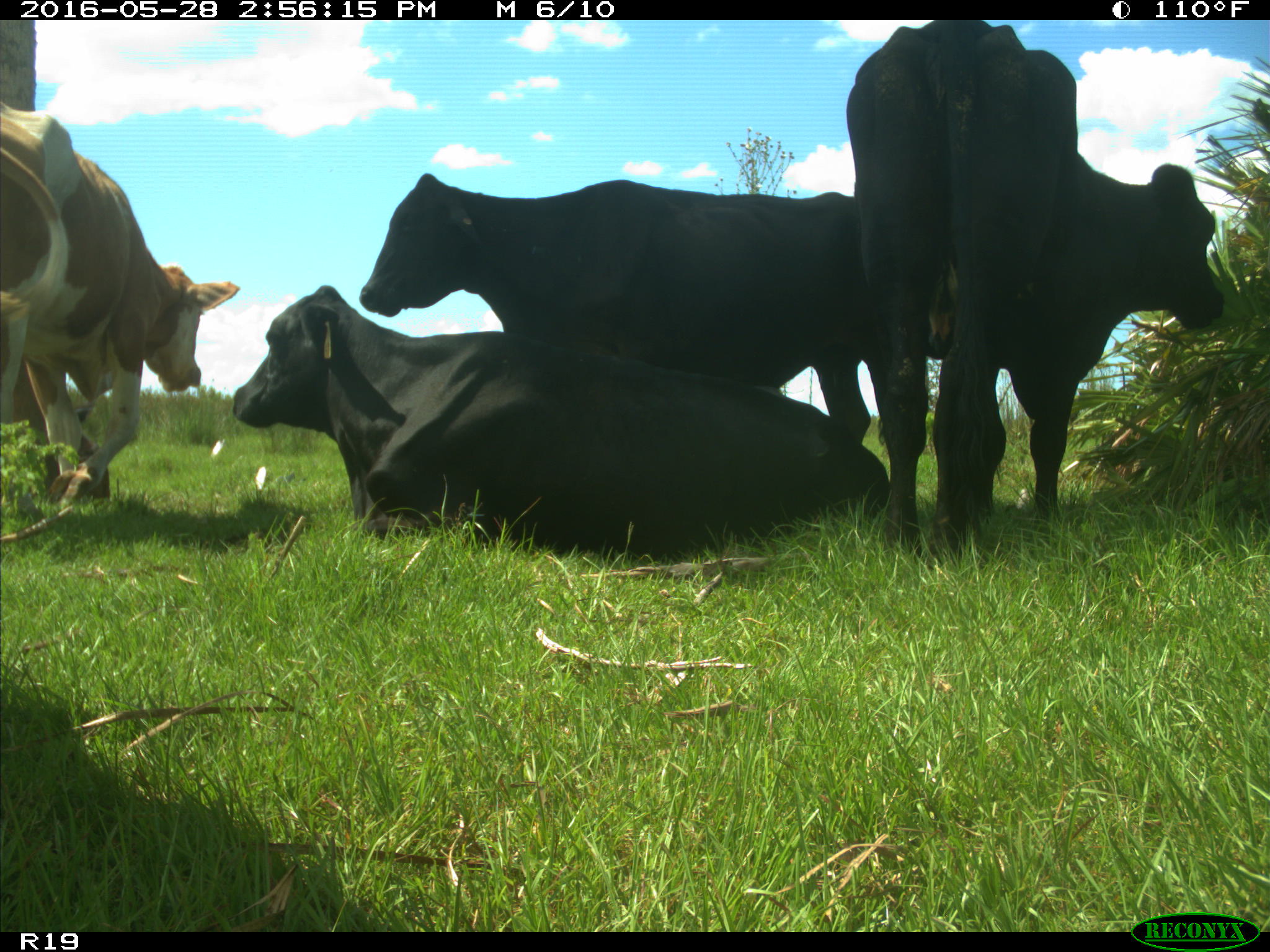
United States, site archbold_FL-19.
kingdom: Animalia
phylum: Chordata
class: Mammalia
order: Artiodactyla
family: Bovidae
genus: Bos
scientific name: Bos taurus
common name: domestic cow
Bos taurus (domestic cow).